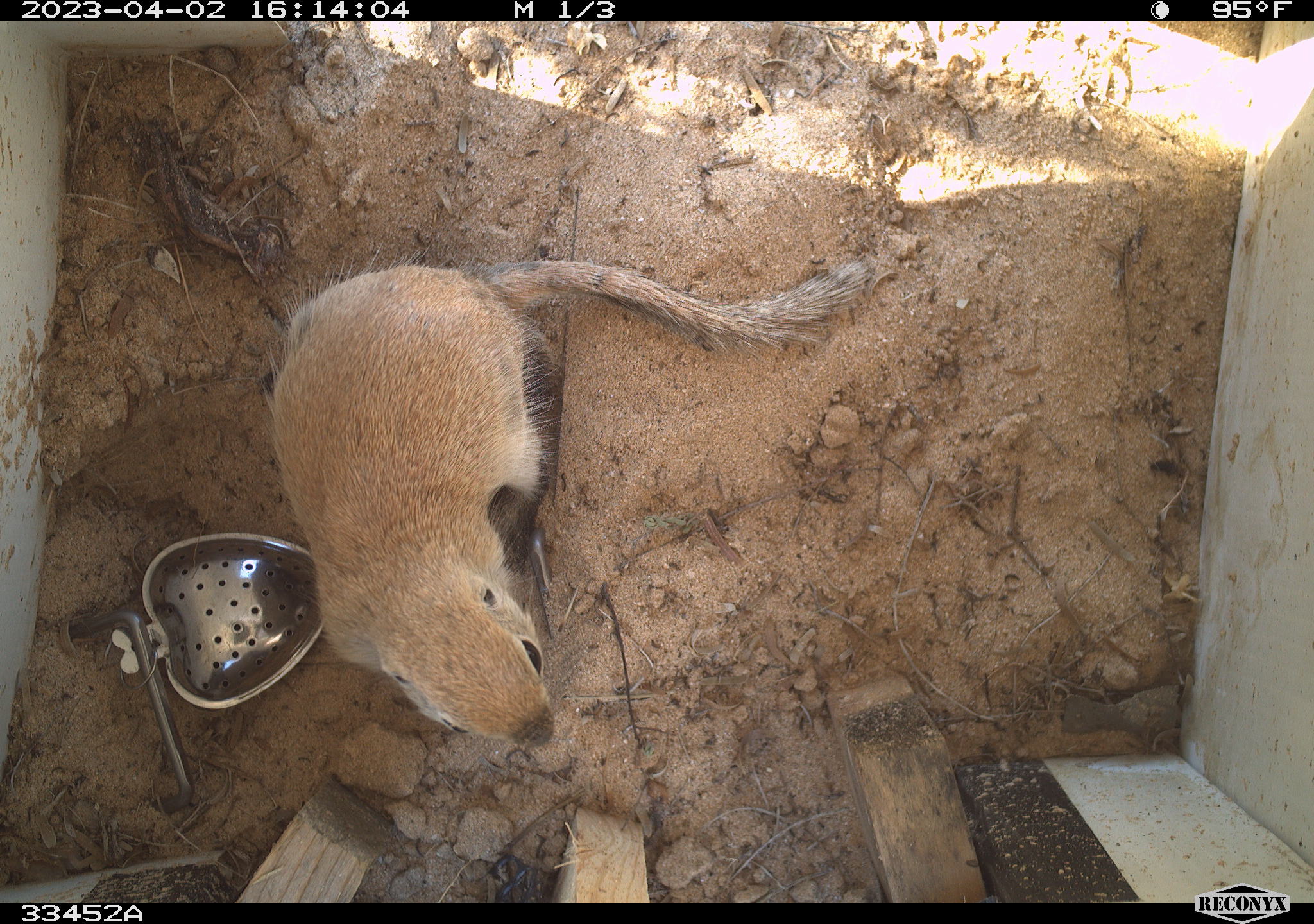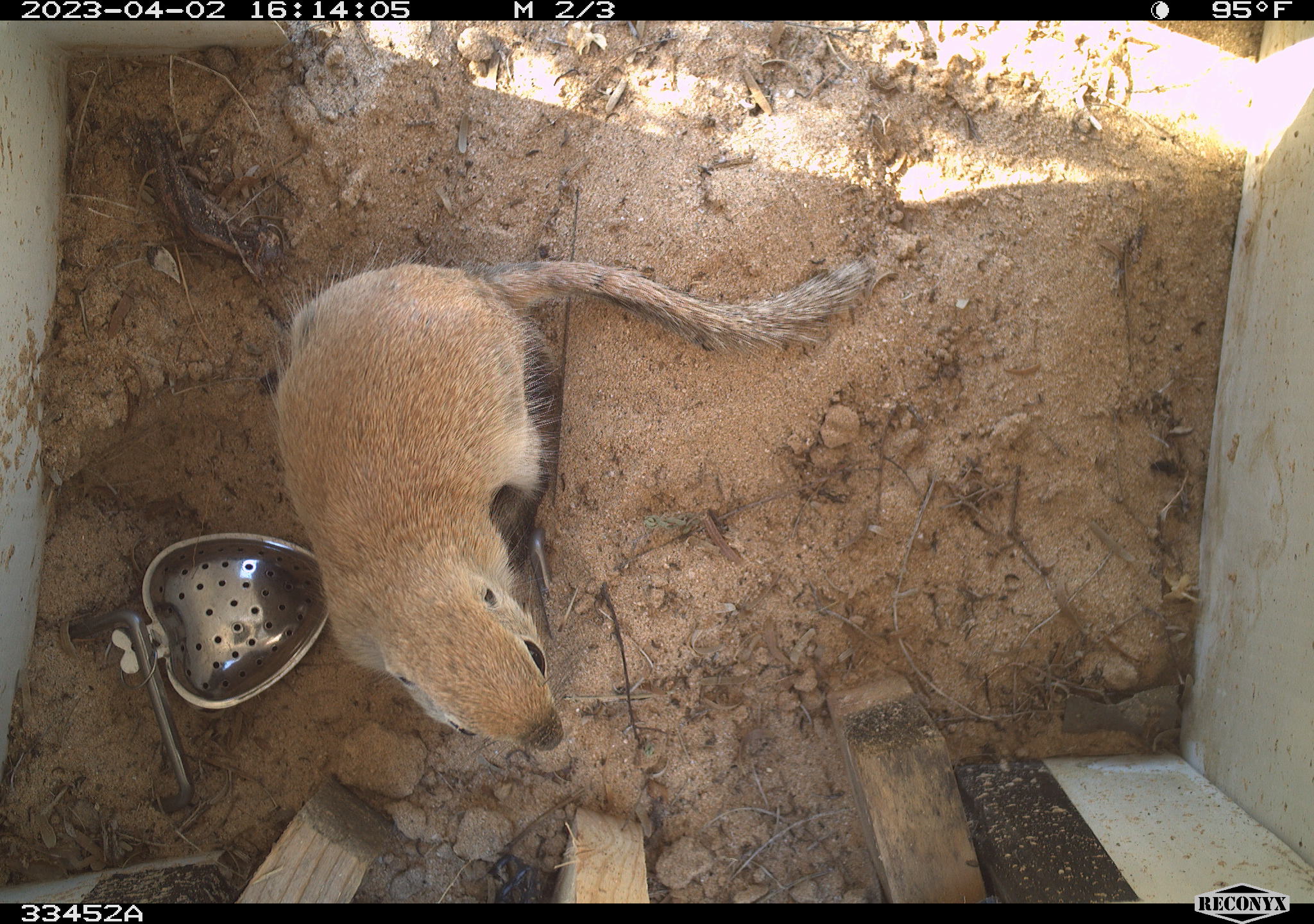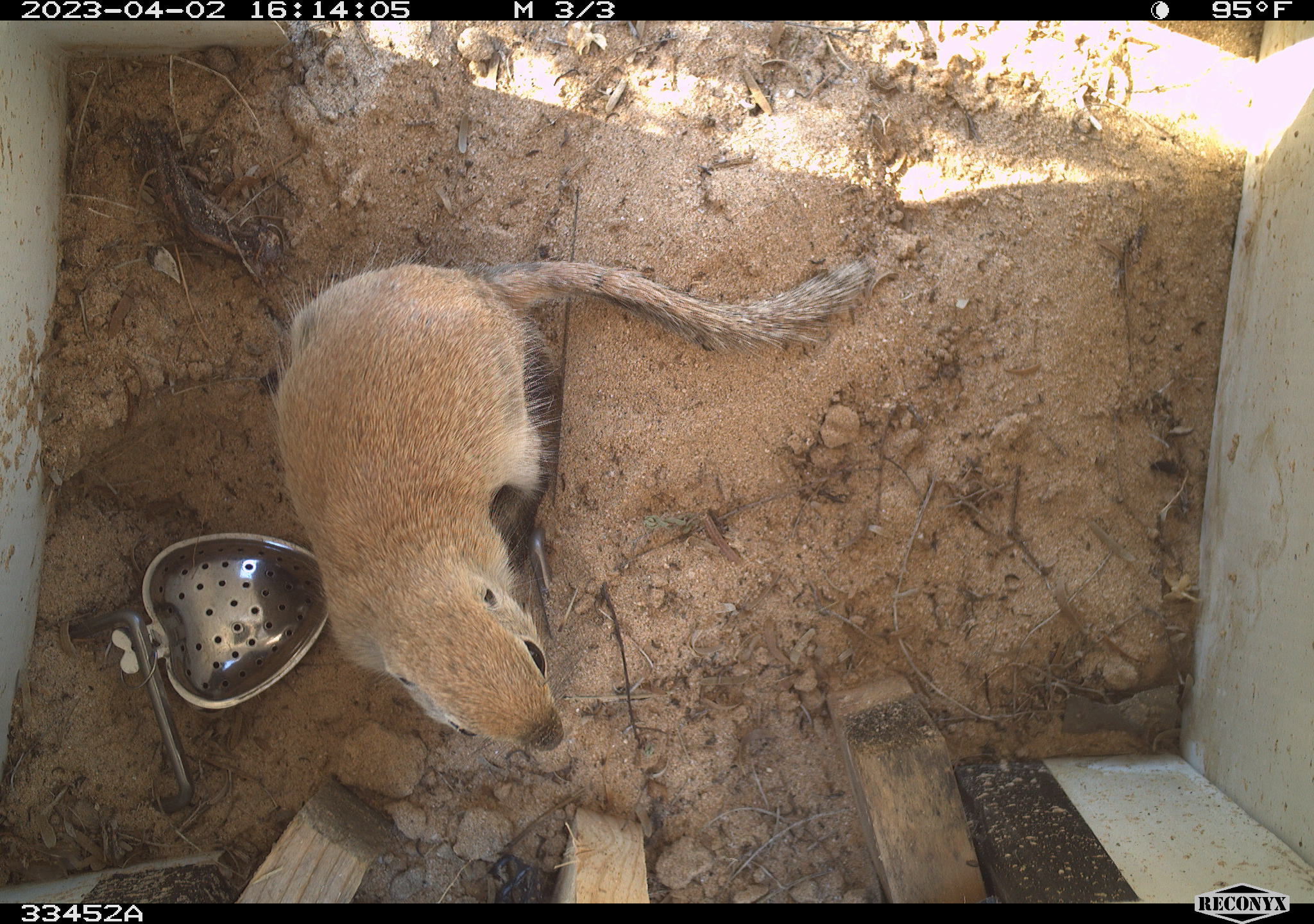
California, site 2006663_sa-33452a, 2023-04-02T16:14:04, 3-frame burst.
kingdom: Animalia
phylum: Chordata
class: Mammalia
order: Rodentia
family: Sciuridae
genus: Xerospermophilus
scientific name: Xerospermophilus tereticaudus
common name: round-tailed ground squirrel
Round-tailed ground squirrel (Xerospermophilus tereticaudus).